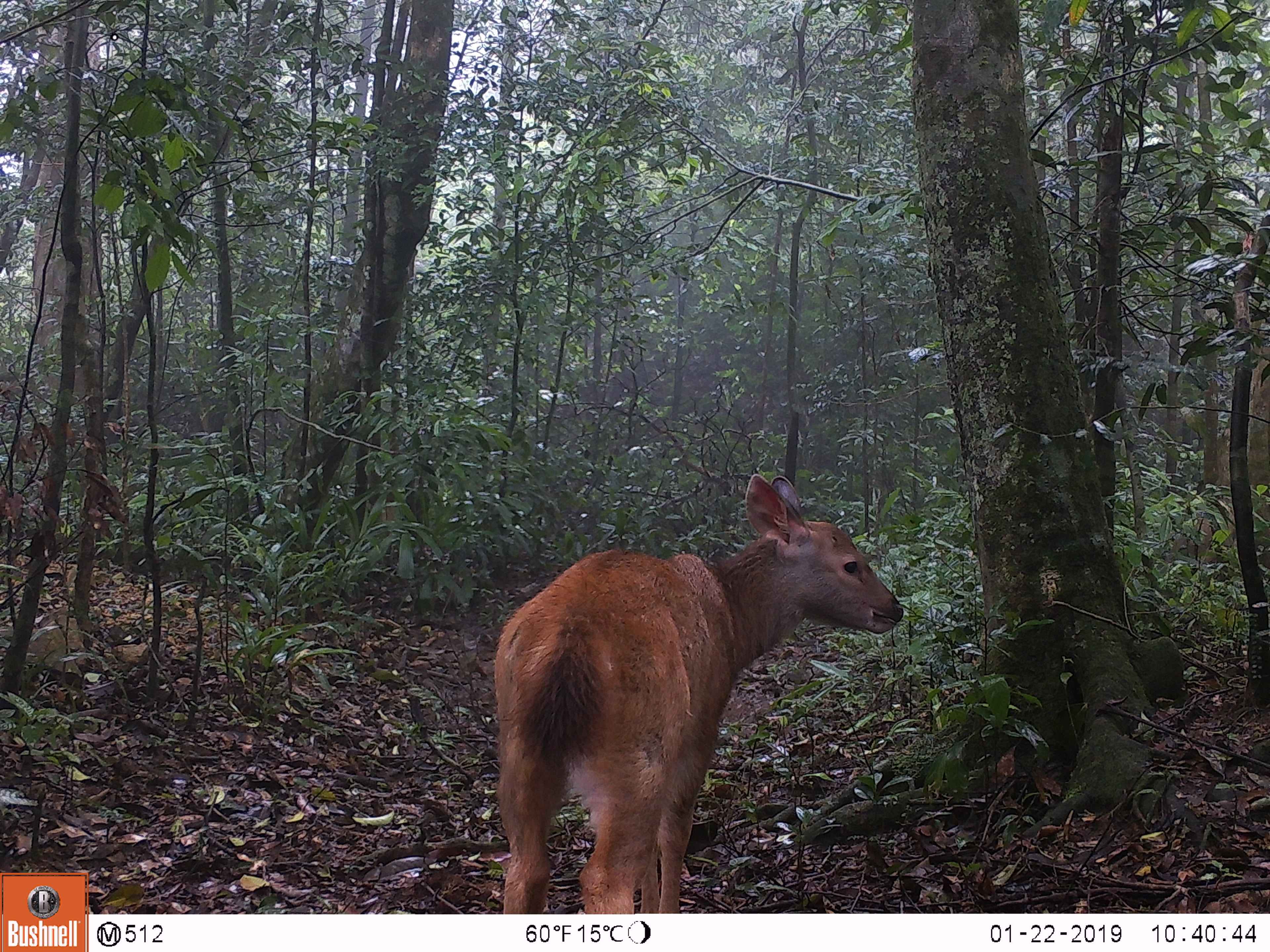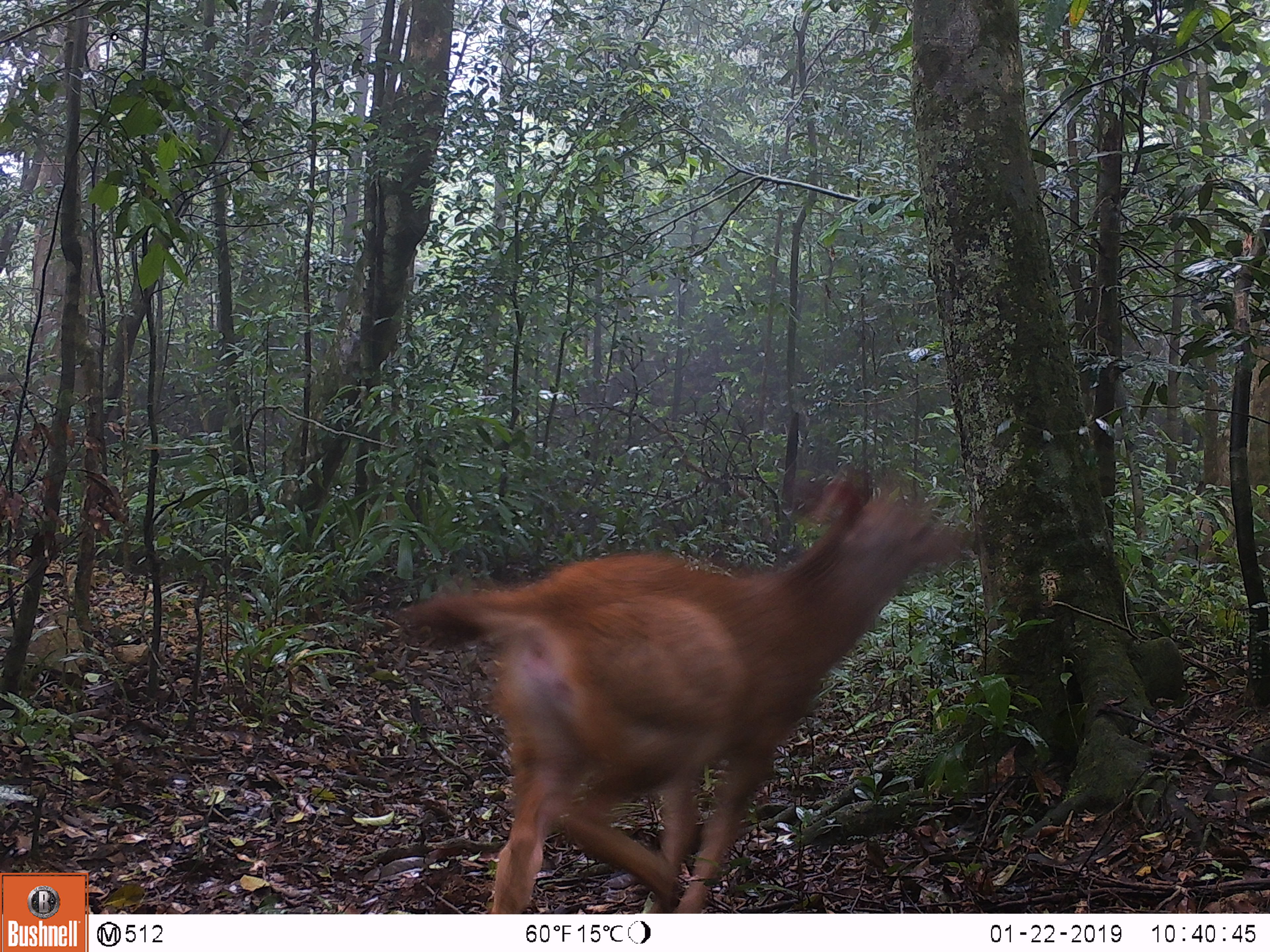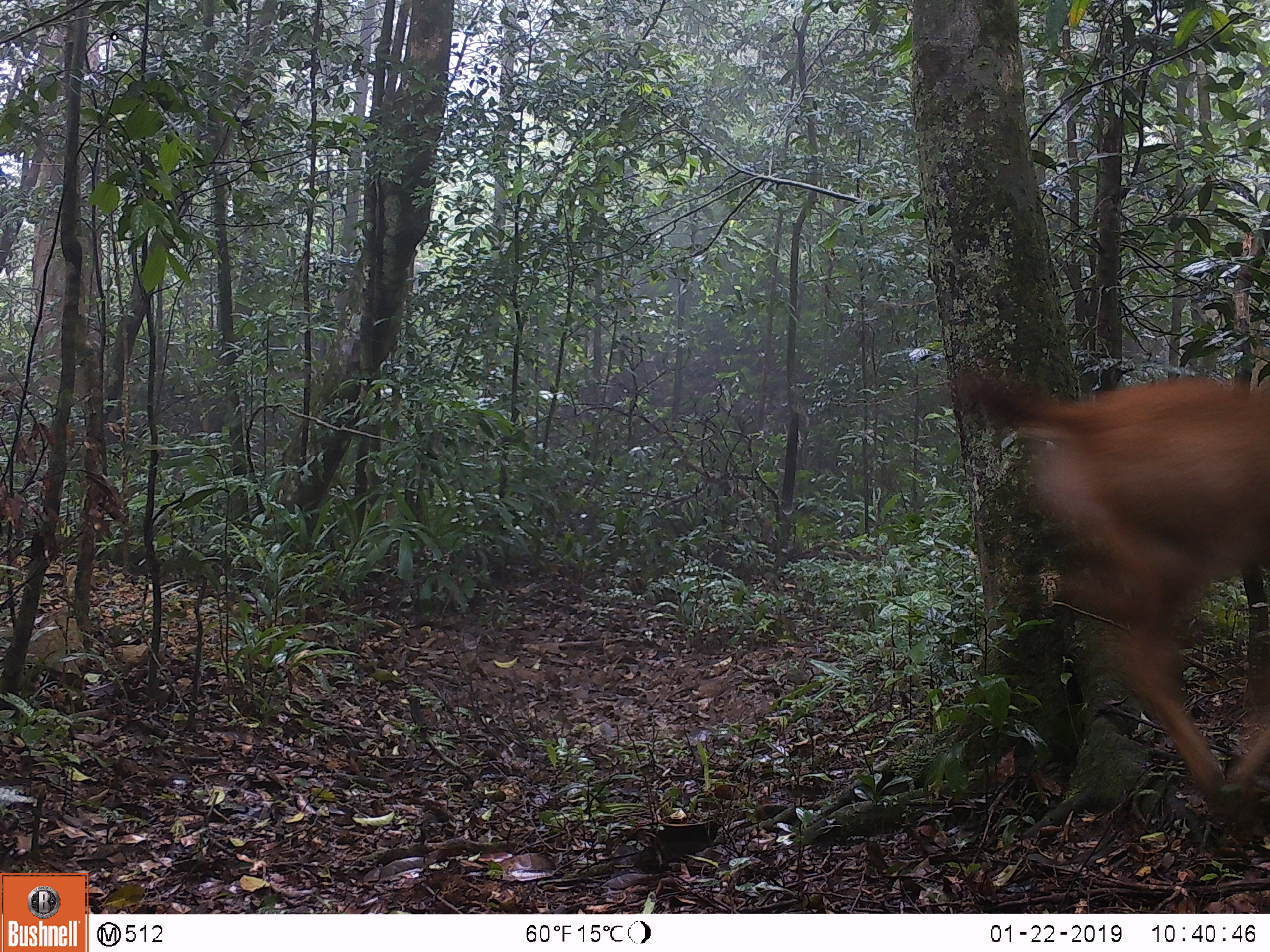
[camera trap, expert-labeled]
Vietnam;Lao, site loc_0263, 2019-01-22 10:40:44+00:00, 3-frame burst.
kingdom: Animalia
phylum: Chordata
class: Mammalia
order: Artiodactyla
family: Cervidae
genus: Rusa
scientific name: Rusa unicolor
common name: sambar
Sambar (Rusa unicolor). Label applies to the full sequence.